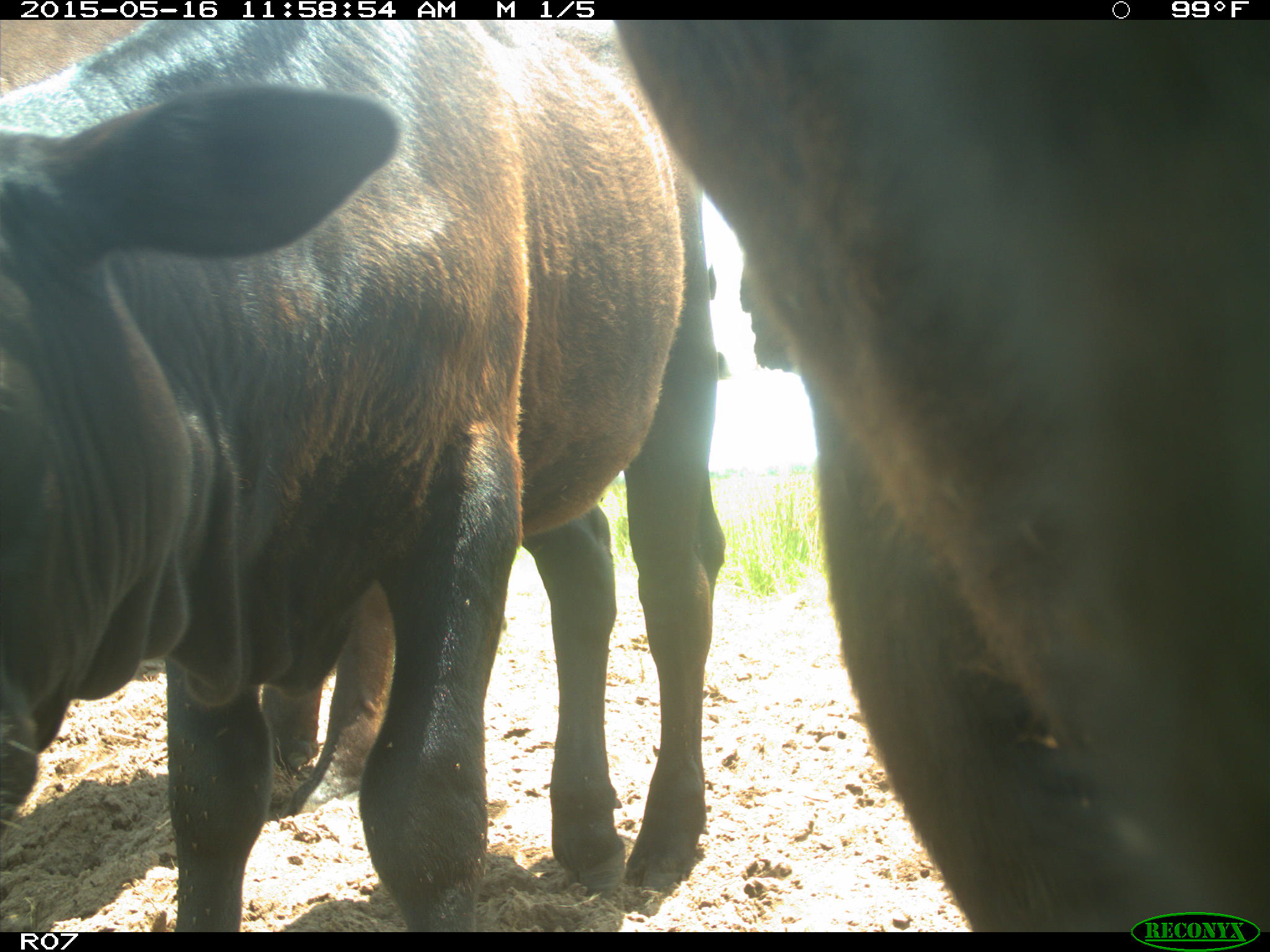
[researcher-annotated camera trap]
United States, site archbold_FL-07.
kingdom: Animalia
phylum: Chordata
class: Mammalia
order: Artiodactyla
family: Bovidae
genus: Bos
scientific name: Bos taurus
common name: domestic cow